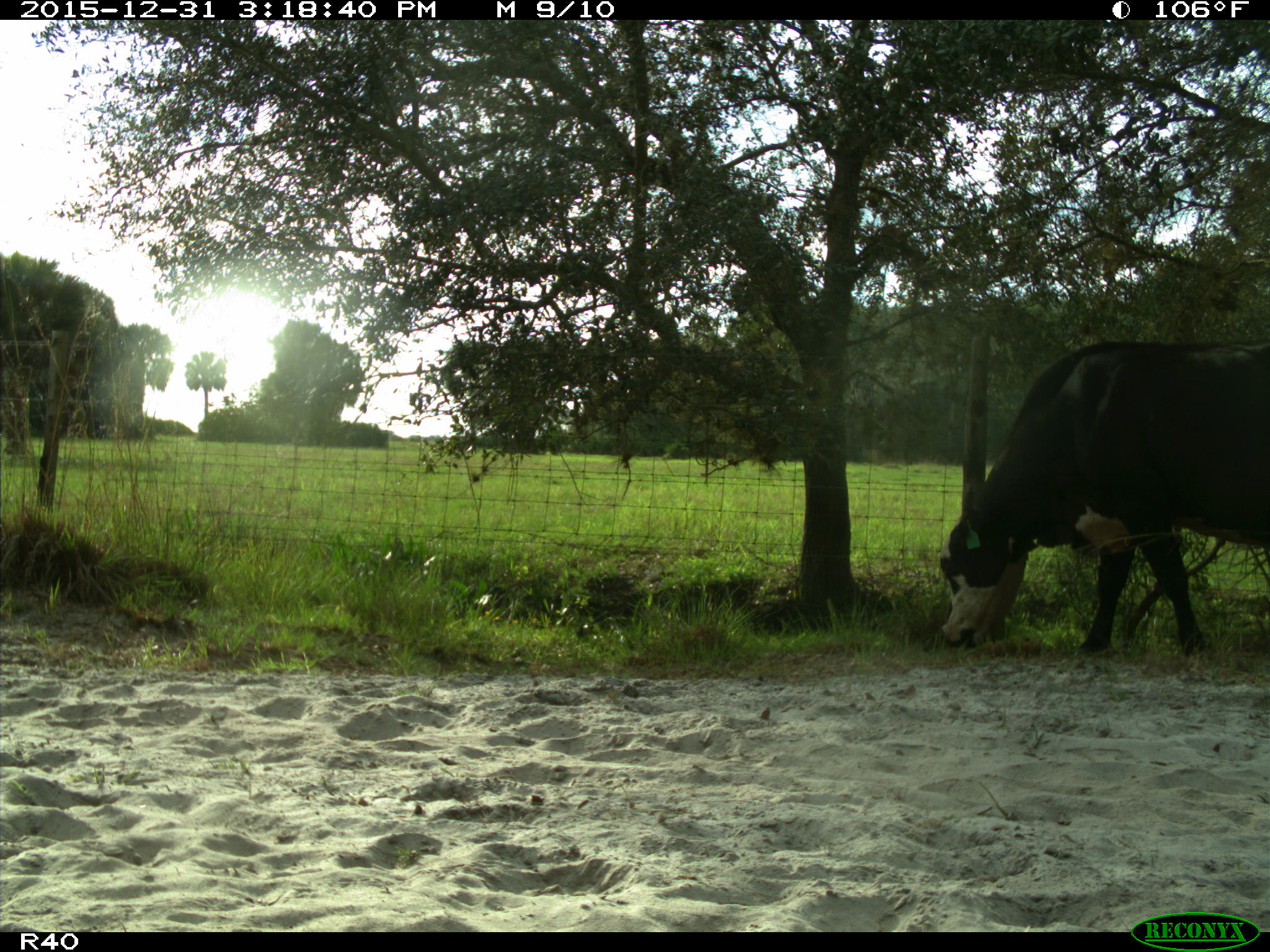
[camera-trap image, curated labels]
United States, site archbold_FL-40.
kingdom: Animalia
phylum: Chordata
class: Mammalia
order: Artiodactyla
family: Bovidae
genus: Bos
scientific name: Bos taurus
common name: domestic cow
Bos taurus (domestic cow).